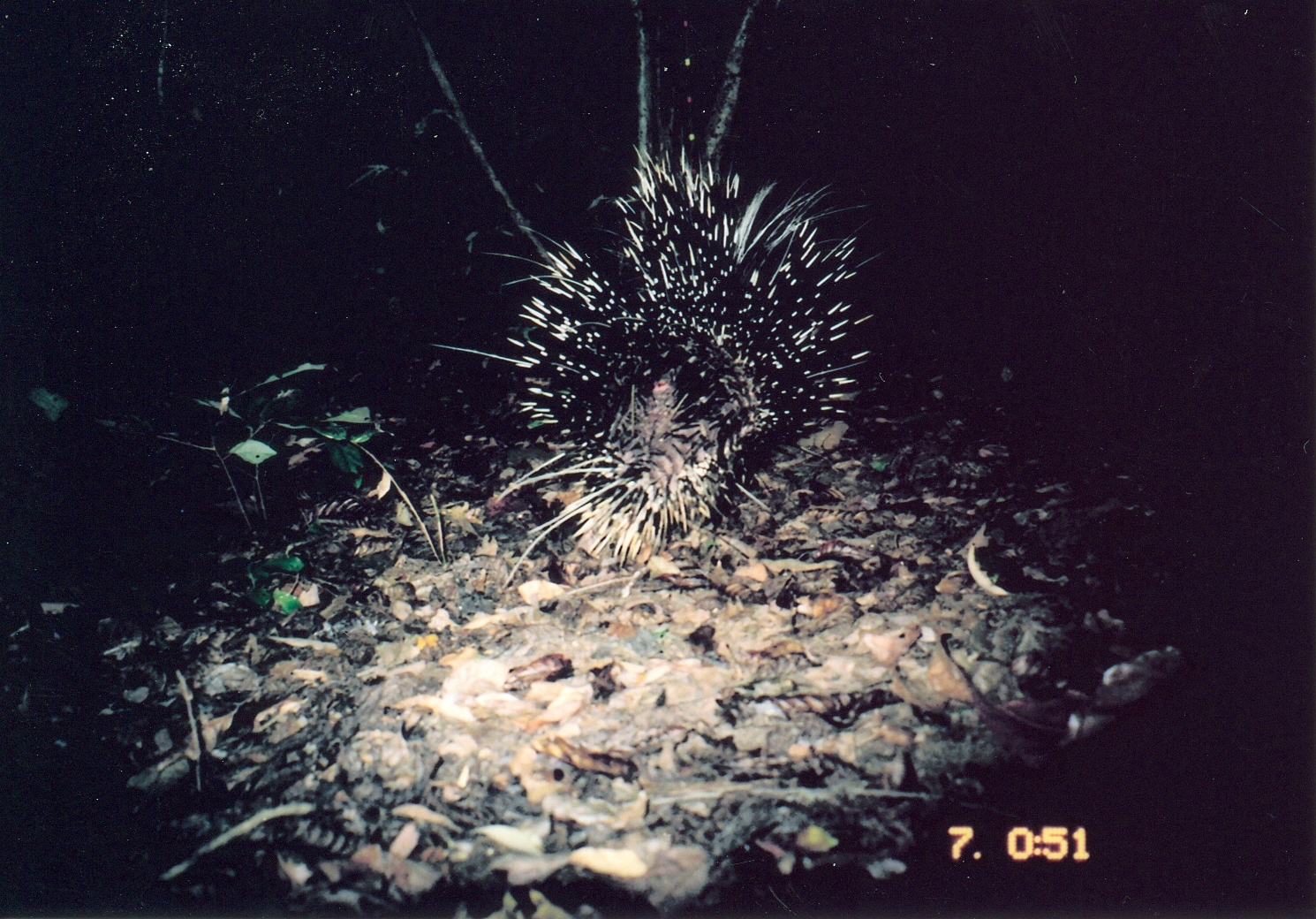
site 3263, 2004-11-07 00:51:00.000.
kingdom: Animalia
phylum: Chordata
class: Mammalia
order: Rodentia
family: Hystricidae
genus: Hystrix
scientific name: Hystrix africaeaustralis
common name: cape porcupine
Hystrix africaeaustralis (cape porcupine), count 1.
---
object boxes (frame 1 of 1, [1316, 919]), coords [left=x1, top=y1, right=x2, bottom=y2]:
hystrix africaeaustralis: [left=423, top=137, right=886, bottom=581]